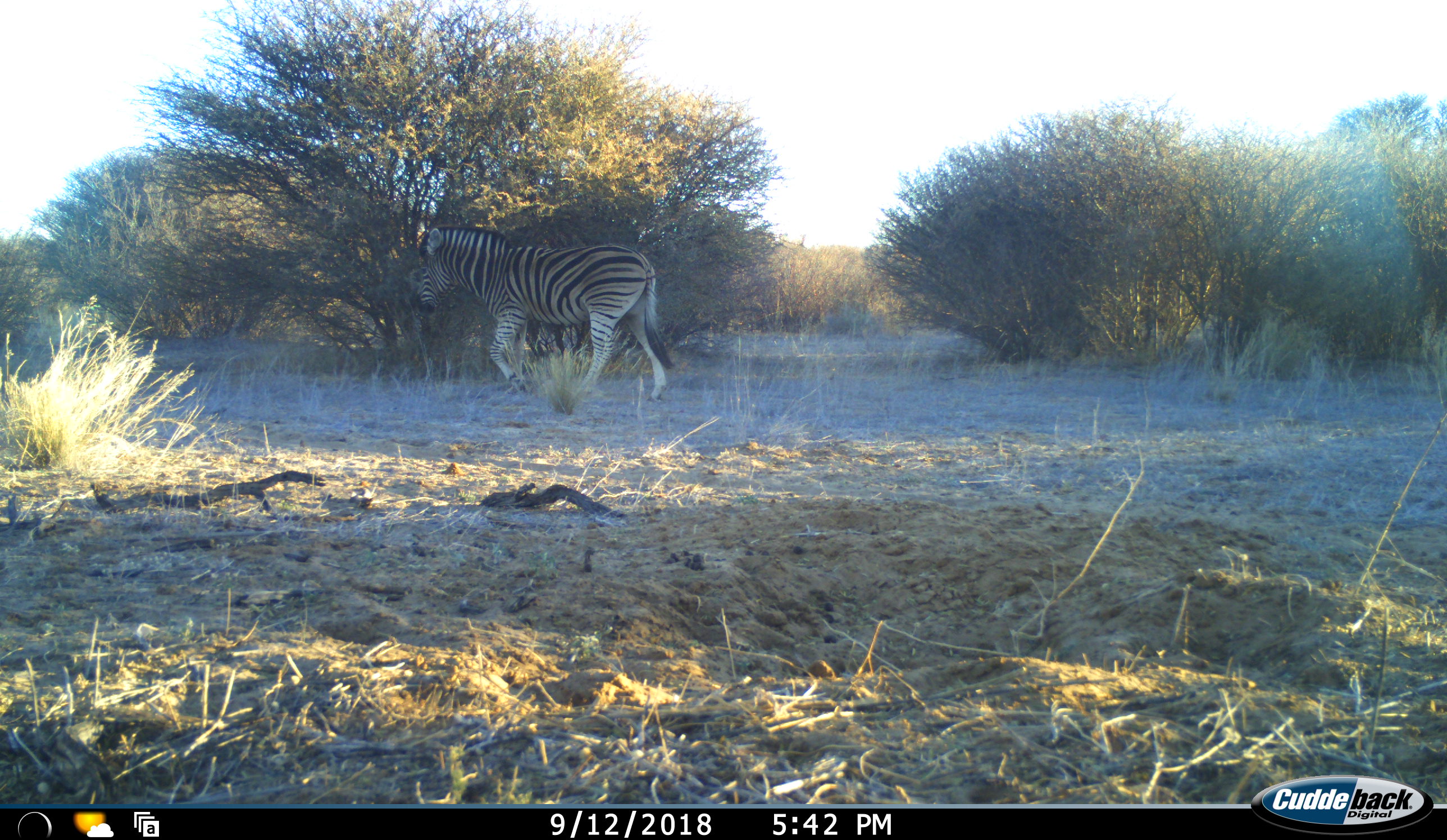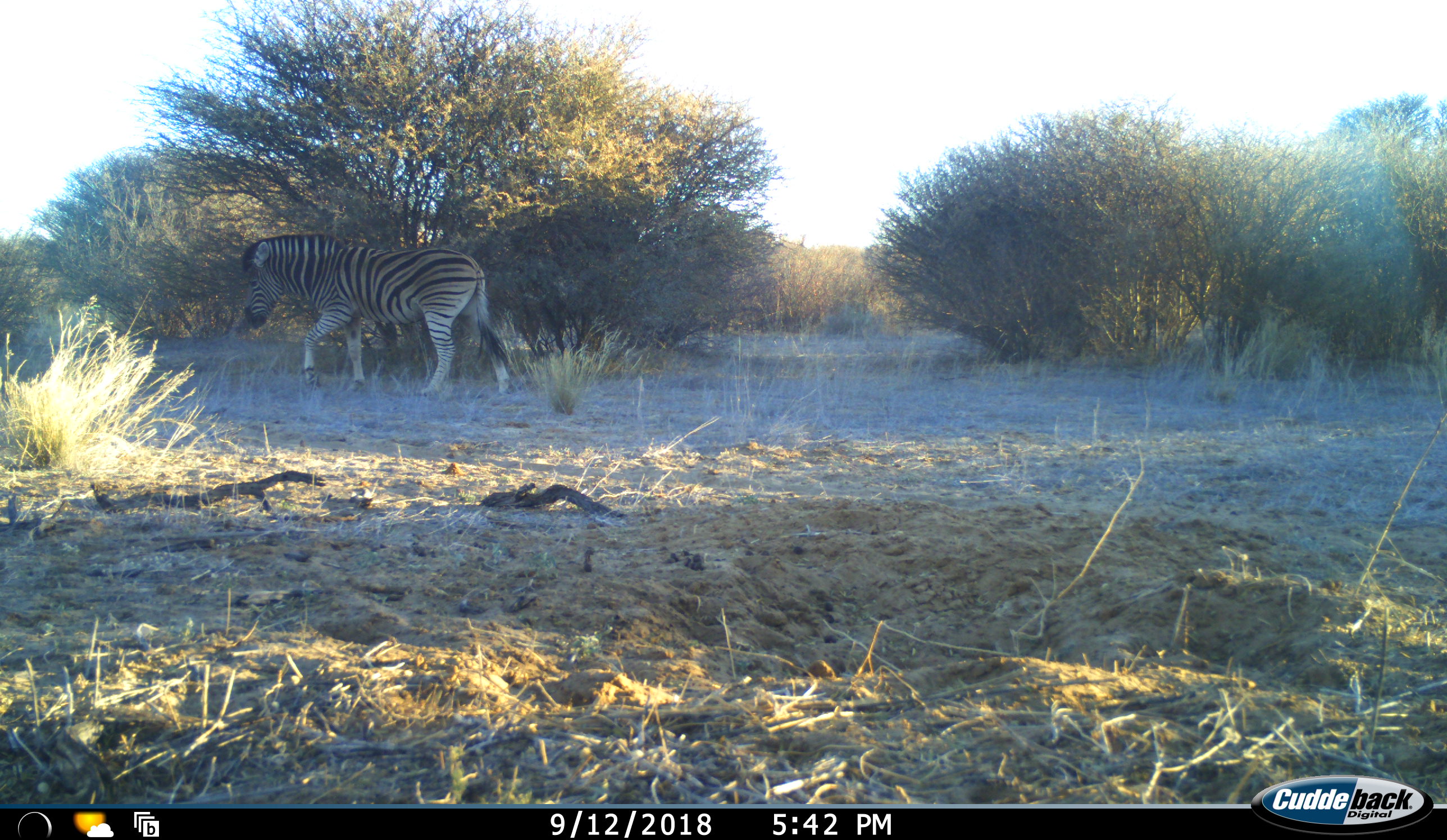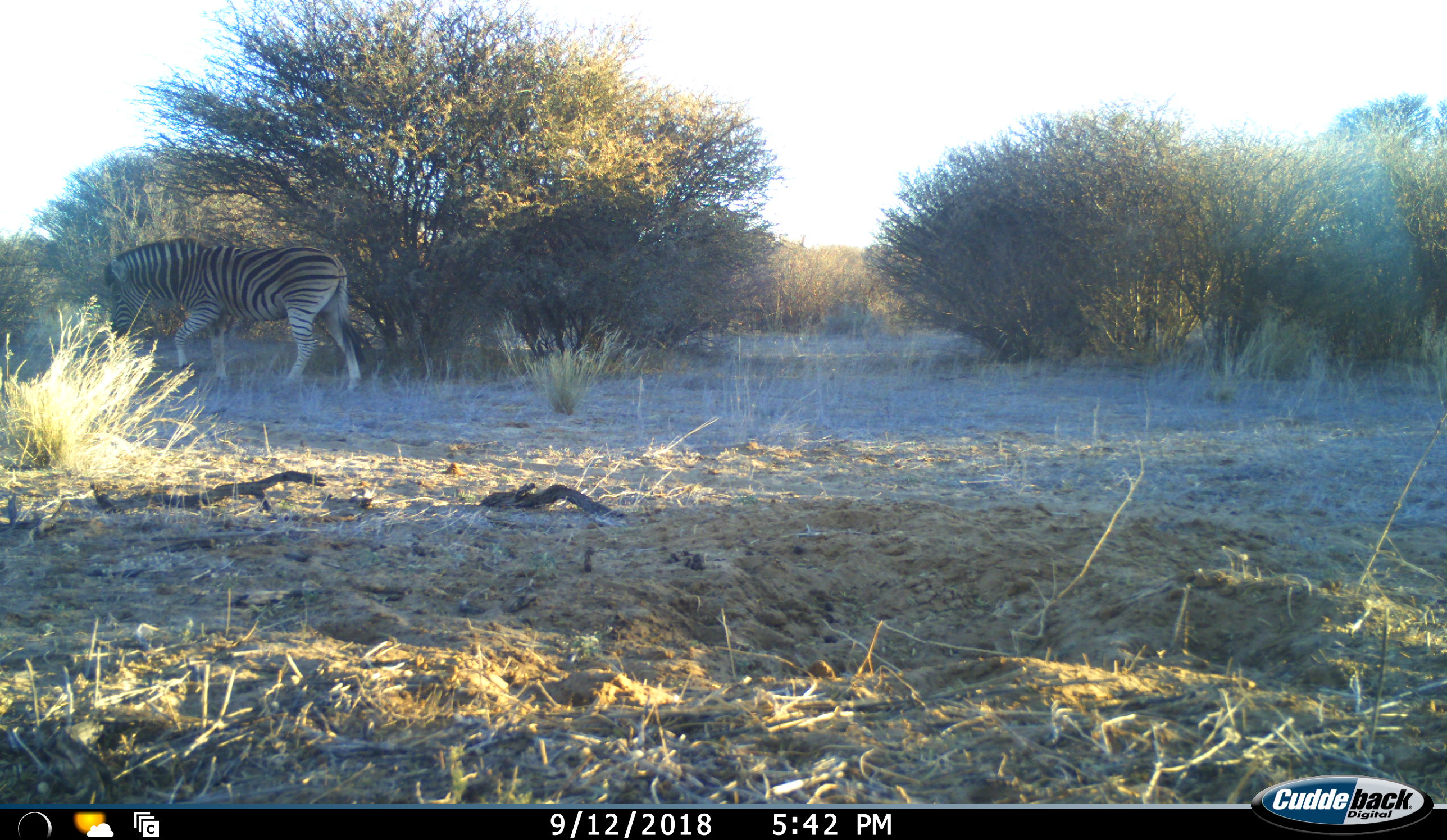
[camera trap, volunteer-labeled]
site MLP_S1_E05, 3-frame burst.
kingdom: Animalia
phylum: Chordata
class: Mammalia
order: Perissodactyla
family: Equidae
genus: Equus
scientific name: Equus quagga burchellii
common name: burchell's zebra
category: zebraburchells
Zebraburchells (burchell's zebra) (Equus quagga burchellii), count 1. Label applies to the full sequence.